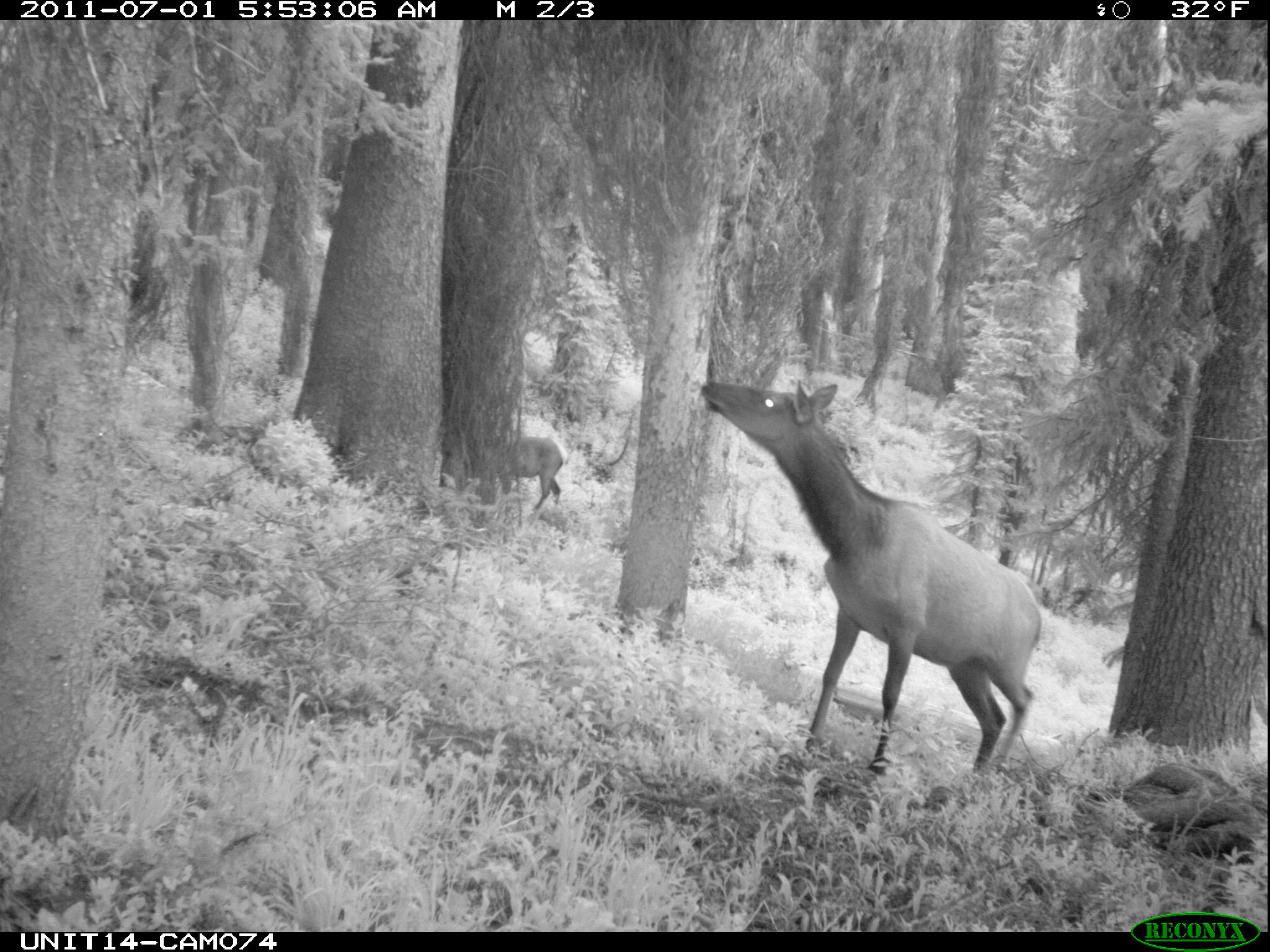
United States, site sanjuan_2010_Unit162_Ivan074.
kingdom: Animalia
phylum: Chordata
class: Mammalia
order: Artiodactyla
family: Cervidae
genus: Cervus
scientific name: Cervus elaphus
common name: red deer